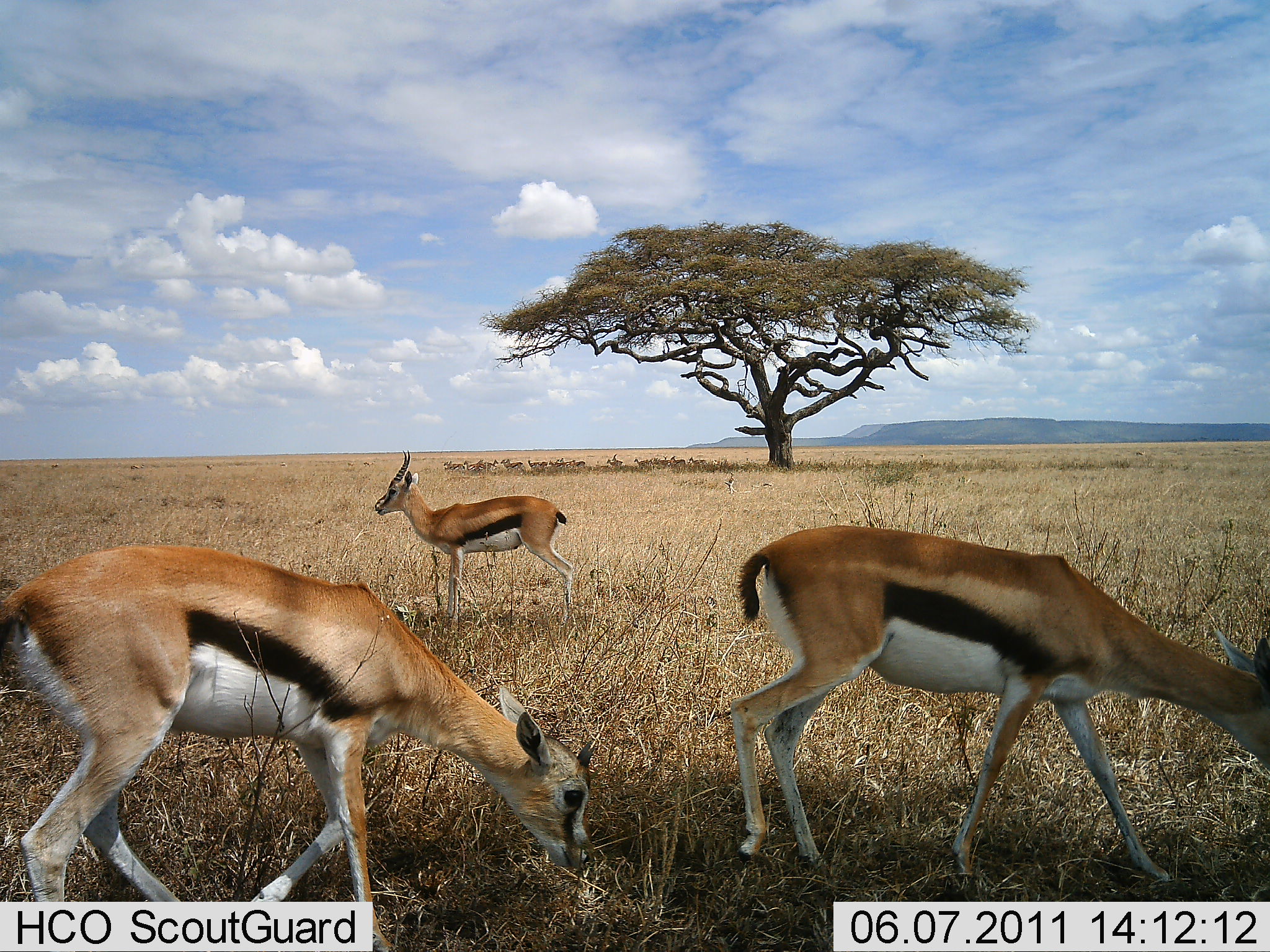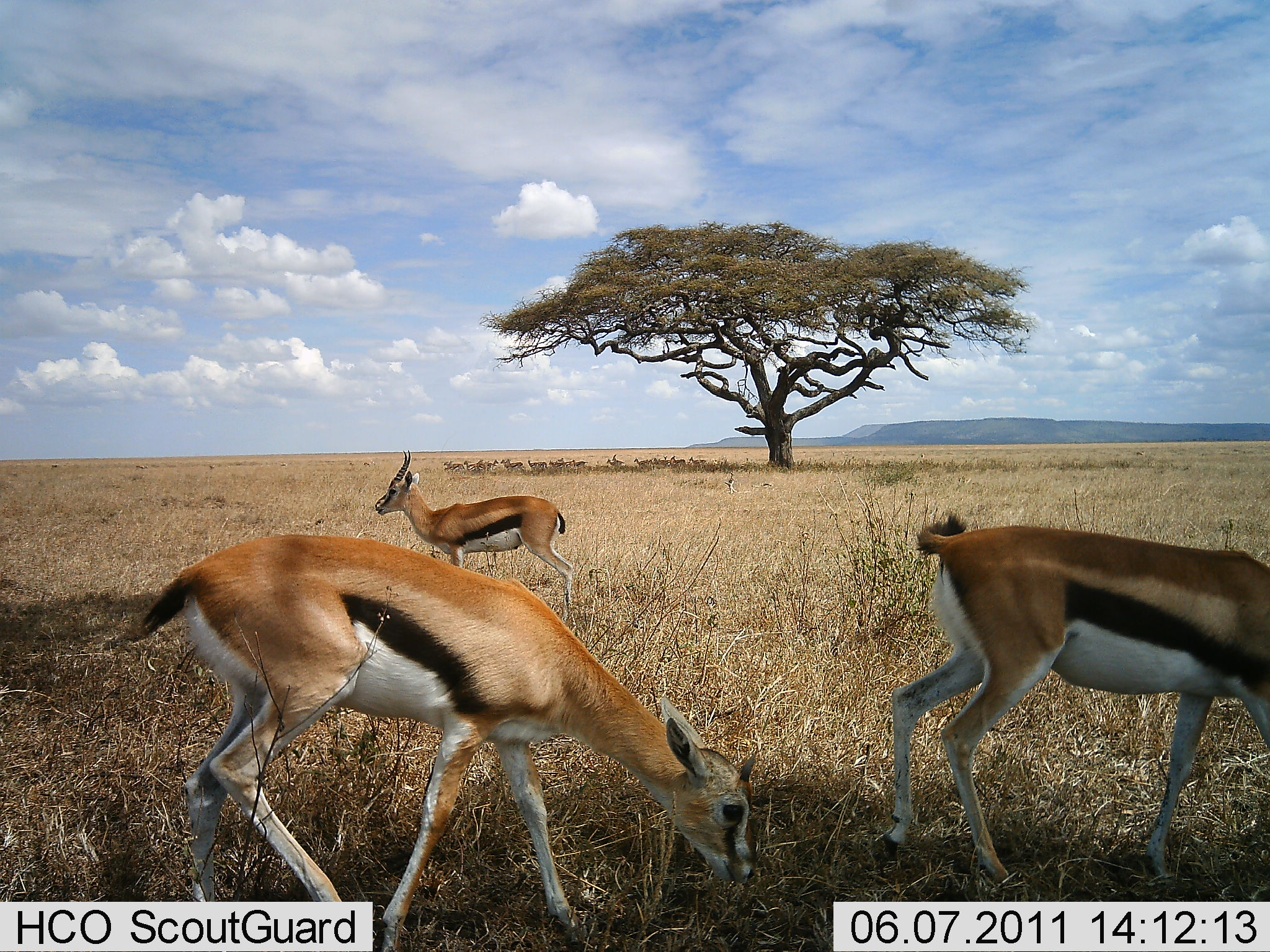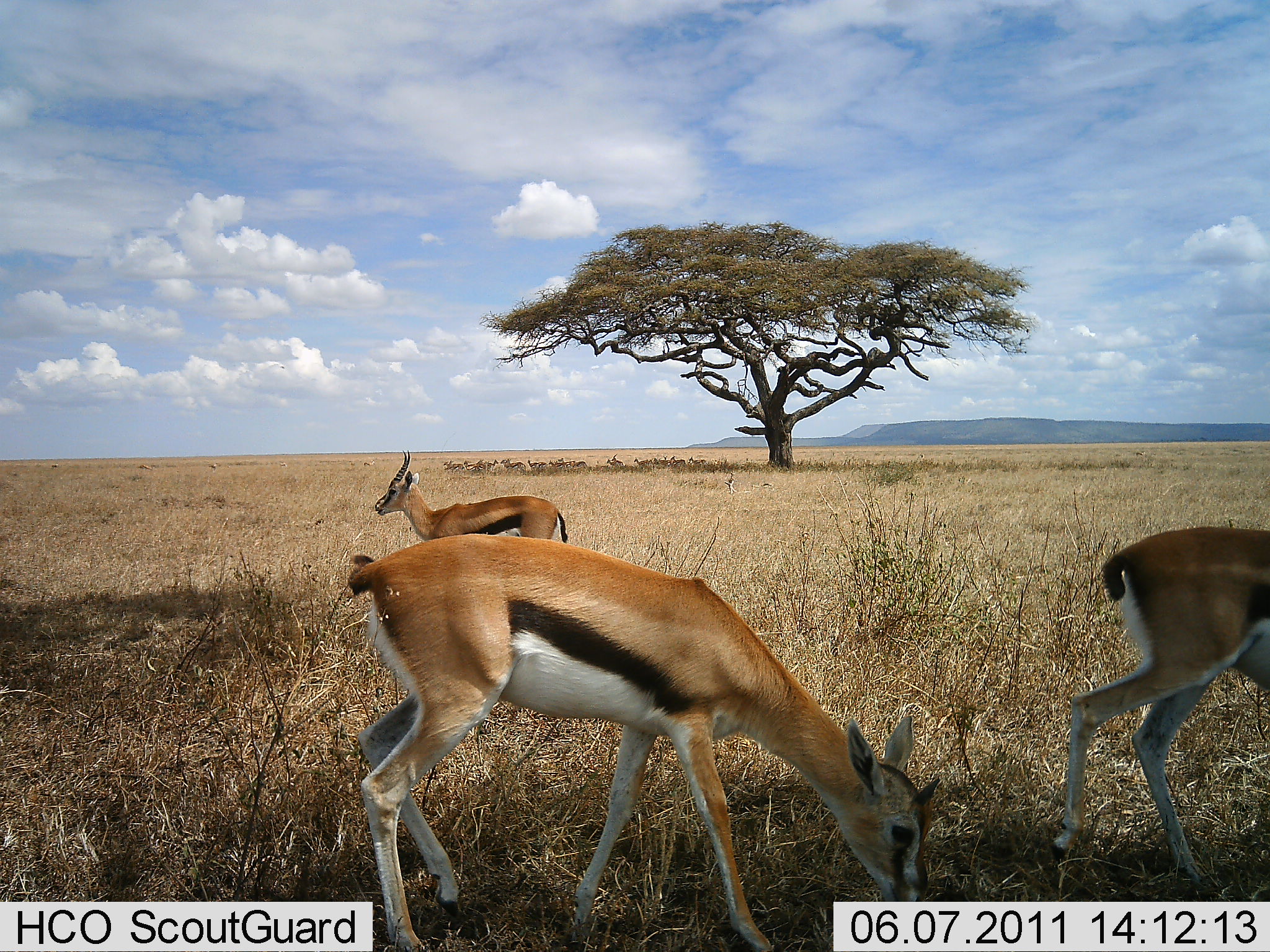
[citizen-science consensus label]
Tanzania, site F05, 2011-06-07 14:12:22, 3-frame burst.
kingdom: Animalia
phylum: Chordata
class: Mammalia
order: Artiodactyla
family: Bovidae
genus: Eudorcas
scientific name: Eudorcas thomsonii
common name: thomson's gazelle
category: gazellethomsons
Gazellethomsons (thomson's gazelle) (Eudorcas thomsonii), count 3. Behavior (volunteer vote fractions): standing 38%, resting 0%, moving 46%, interacting 0%. Young present (vote fraction): 8%. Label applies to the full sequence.